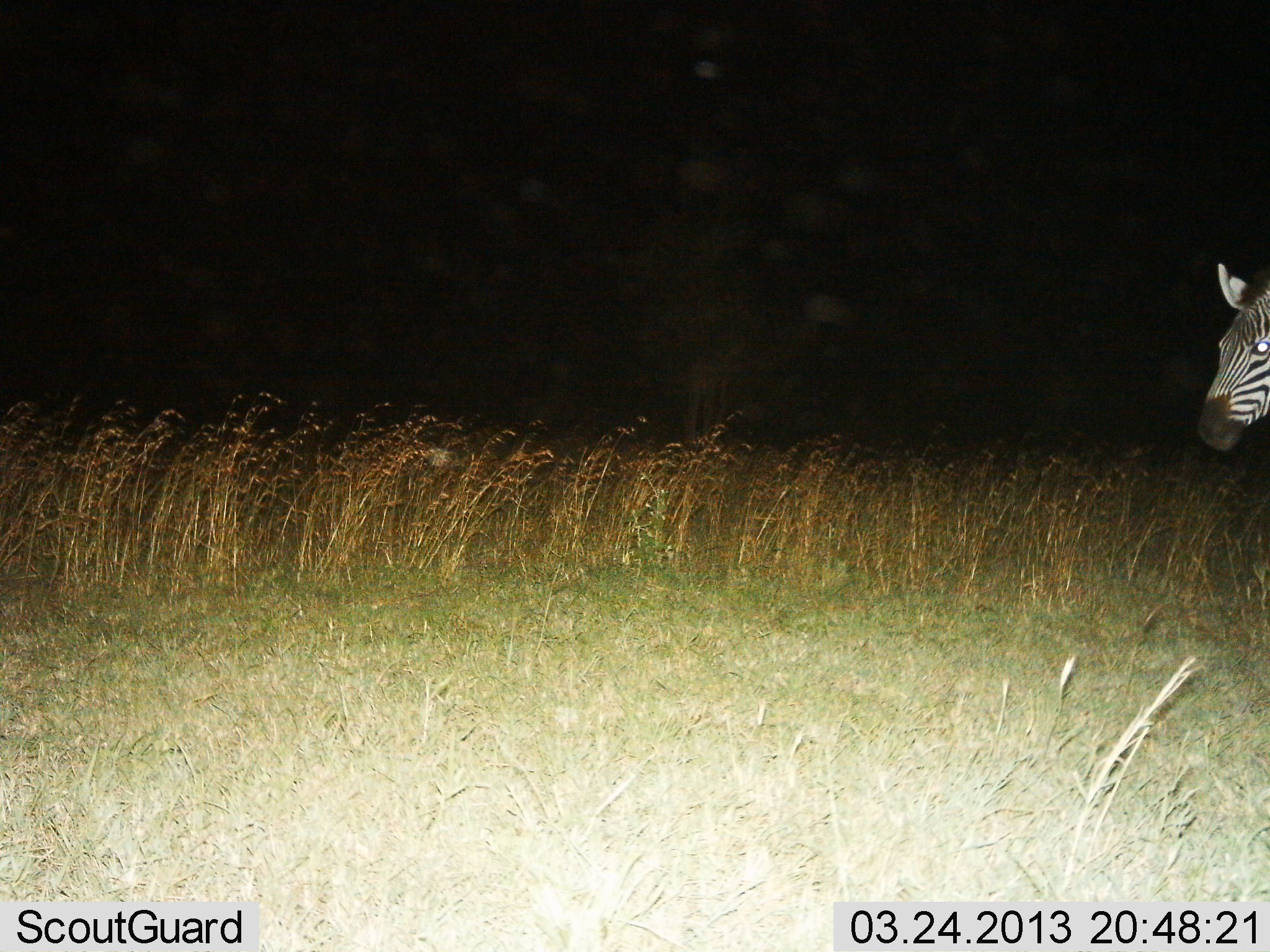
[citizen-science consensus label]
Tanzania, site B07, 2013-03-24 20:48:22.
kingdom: Animalia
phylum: Chordata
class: Mammalia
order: Perissodactyla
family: Equidae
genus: Equus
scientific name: Equus quagga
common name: plains zebra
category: zebra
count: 1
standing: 68%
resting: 0%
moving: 32%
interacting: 0%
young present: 0%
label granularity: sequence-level